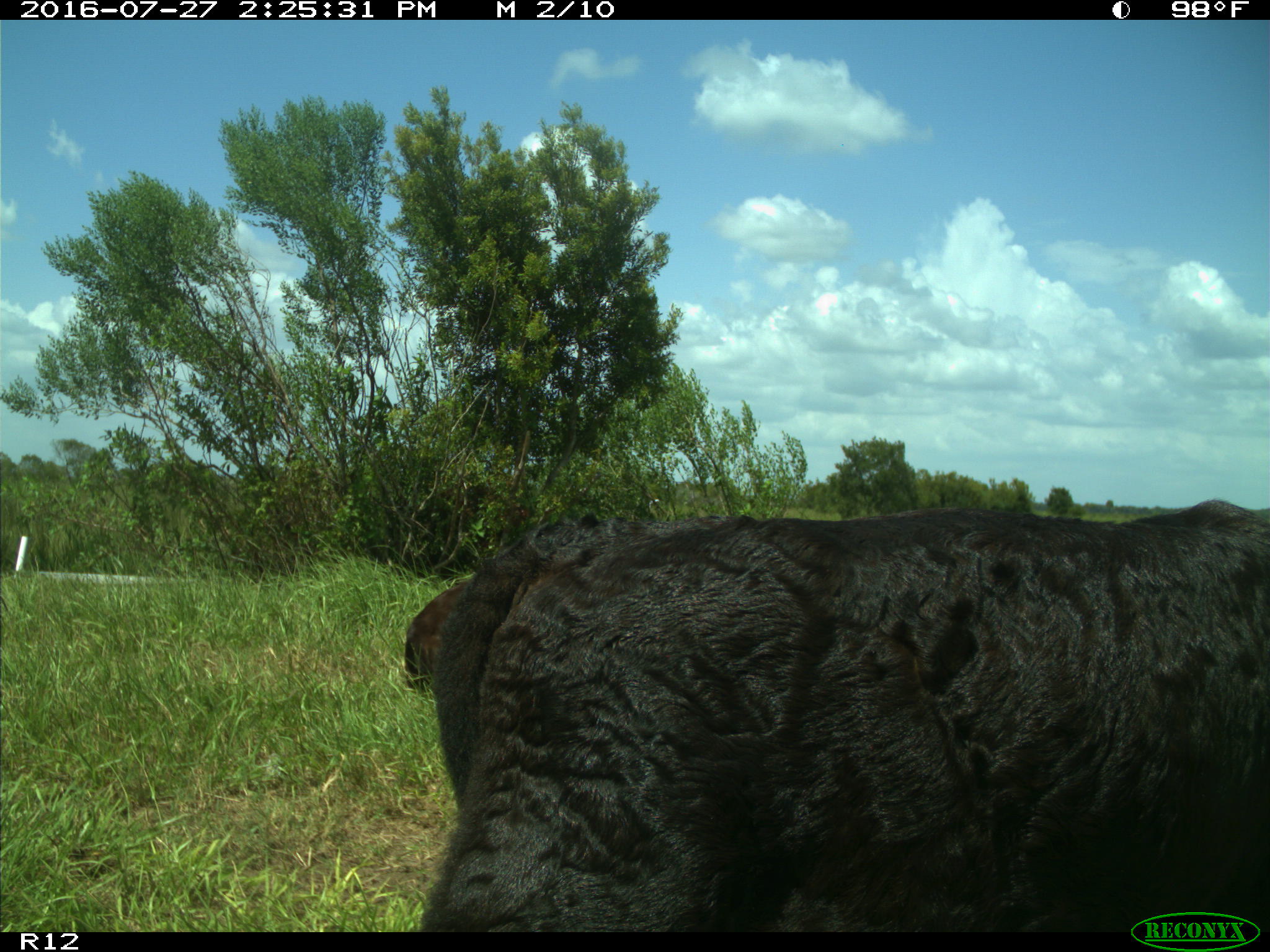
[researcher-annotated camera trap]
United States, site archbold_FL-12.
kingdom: Animalia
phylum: Chordata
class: Mammalia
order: Artiodactyla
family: Bovidae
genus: Bos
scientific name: Bos taurus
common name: domestic cow